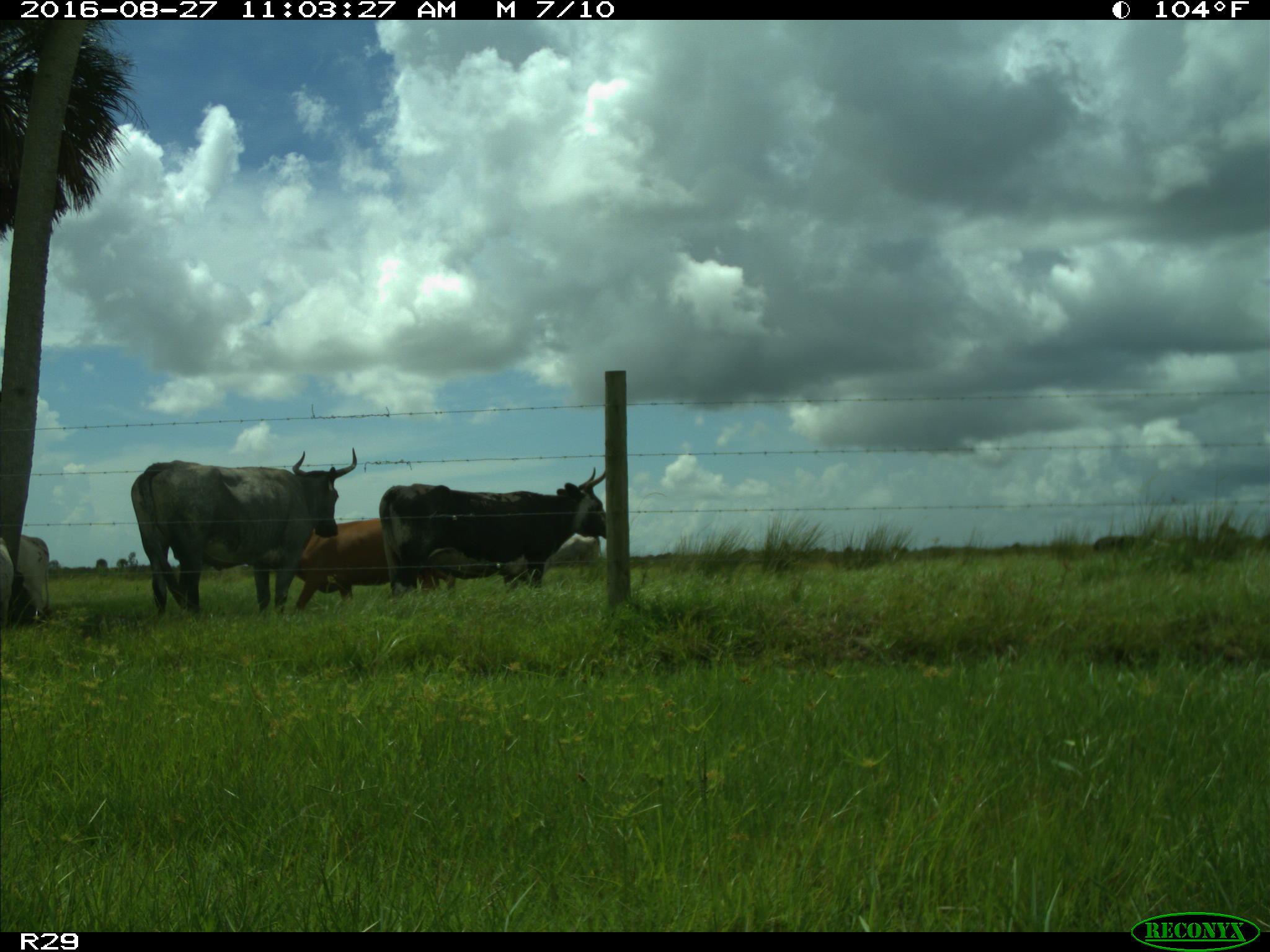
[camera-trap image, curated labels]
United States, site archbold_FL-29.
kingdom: Animalia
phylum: Chordata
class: Mammalia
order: Artiodactyla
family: Bovidae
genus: Bos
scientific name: Bos taurus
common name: domestic cow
Bos taurus (domestic cow).